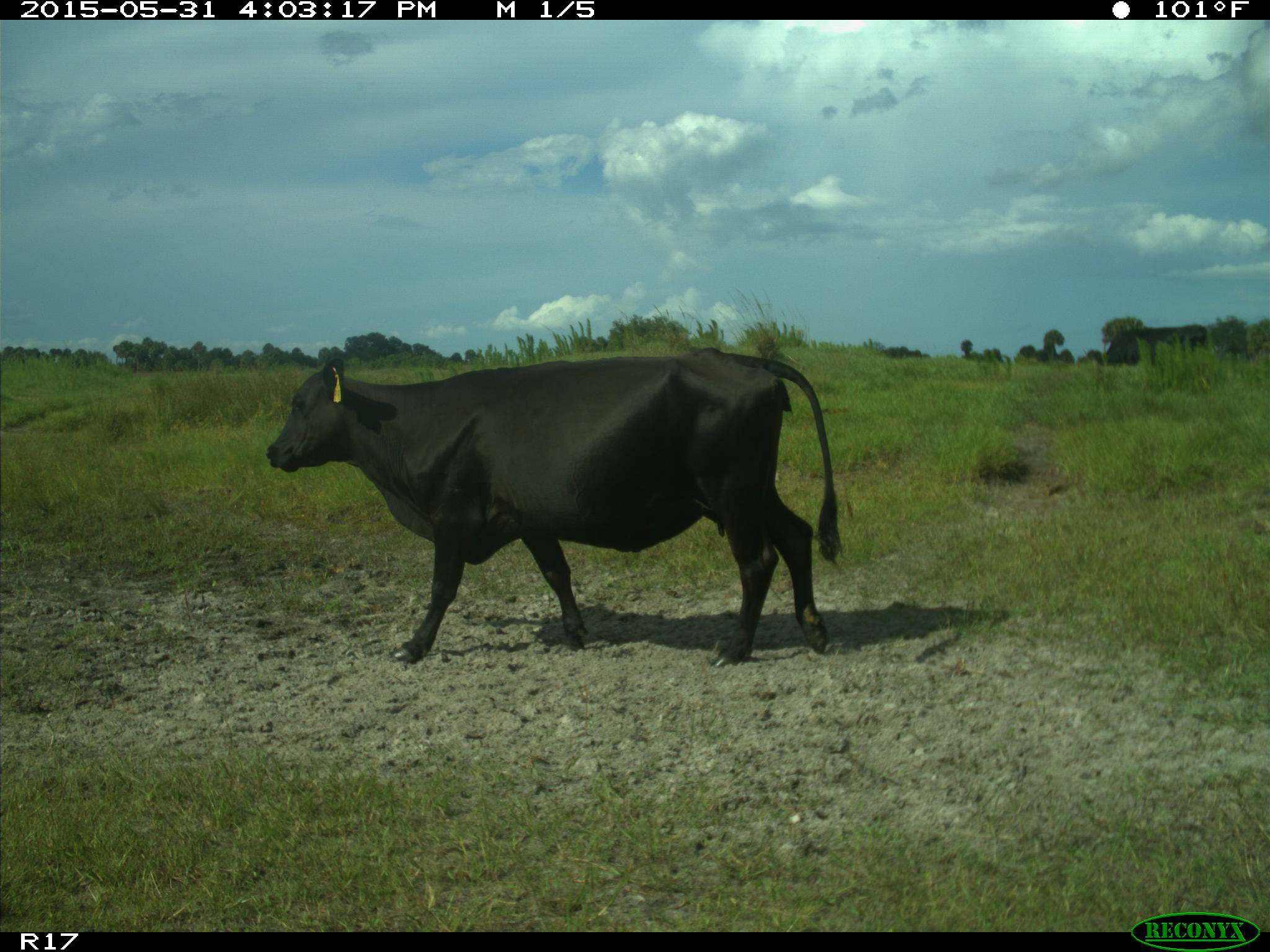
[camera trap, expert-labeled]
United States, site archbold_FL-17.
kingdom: Animalia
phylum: Chordata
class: Mammalia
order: Artiodactyla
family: Bovidae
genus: Bos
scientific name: Bos taurus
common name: domestic cow